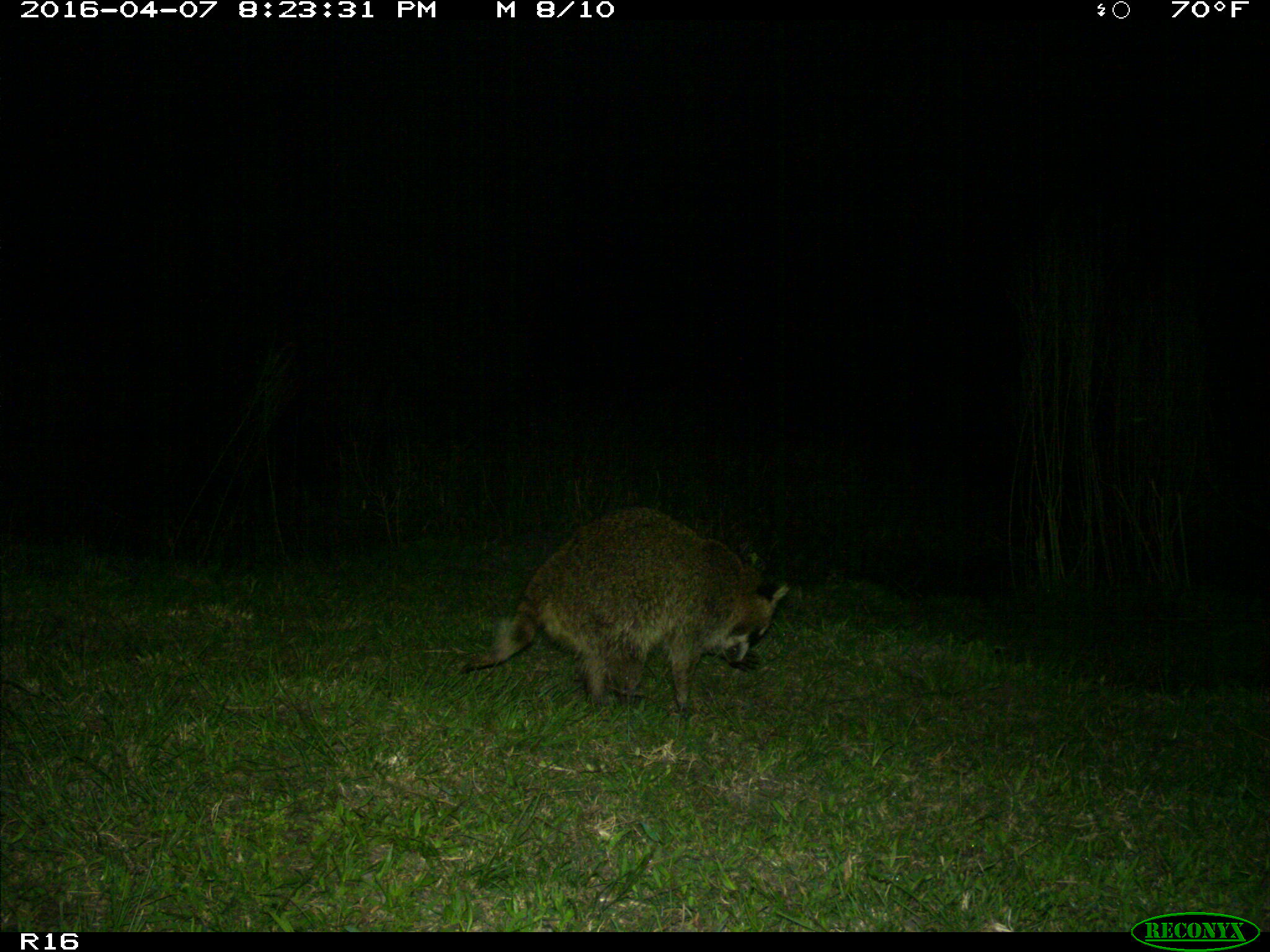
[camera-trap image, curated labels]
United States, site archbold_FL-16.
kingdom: Animalia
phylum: Chordata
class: Mammalia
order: Carnivora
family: Procyonidae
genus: Procyon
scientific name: Procyon lotor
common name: common raccoon